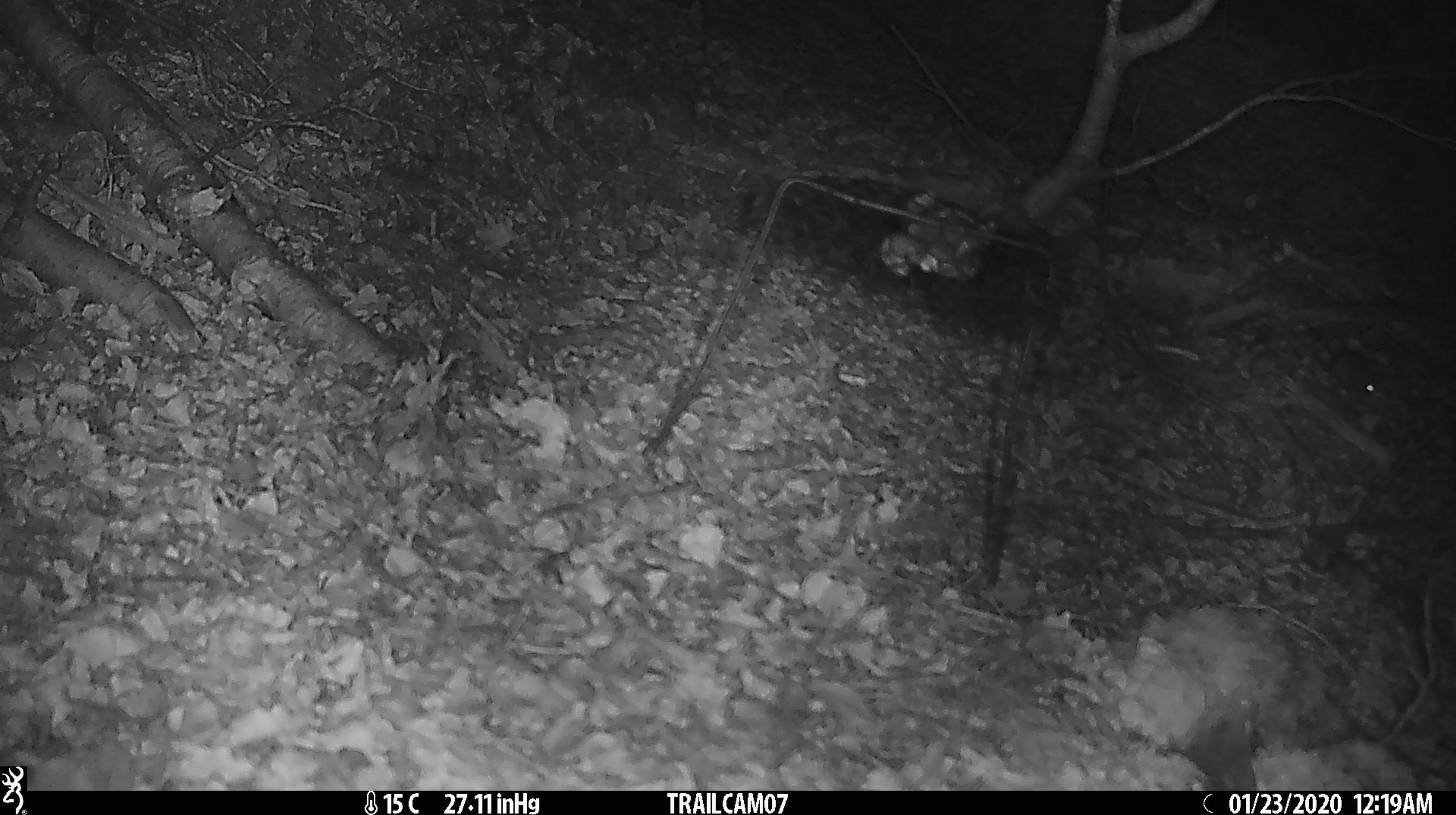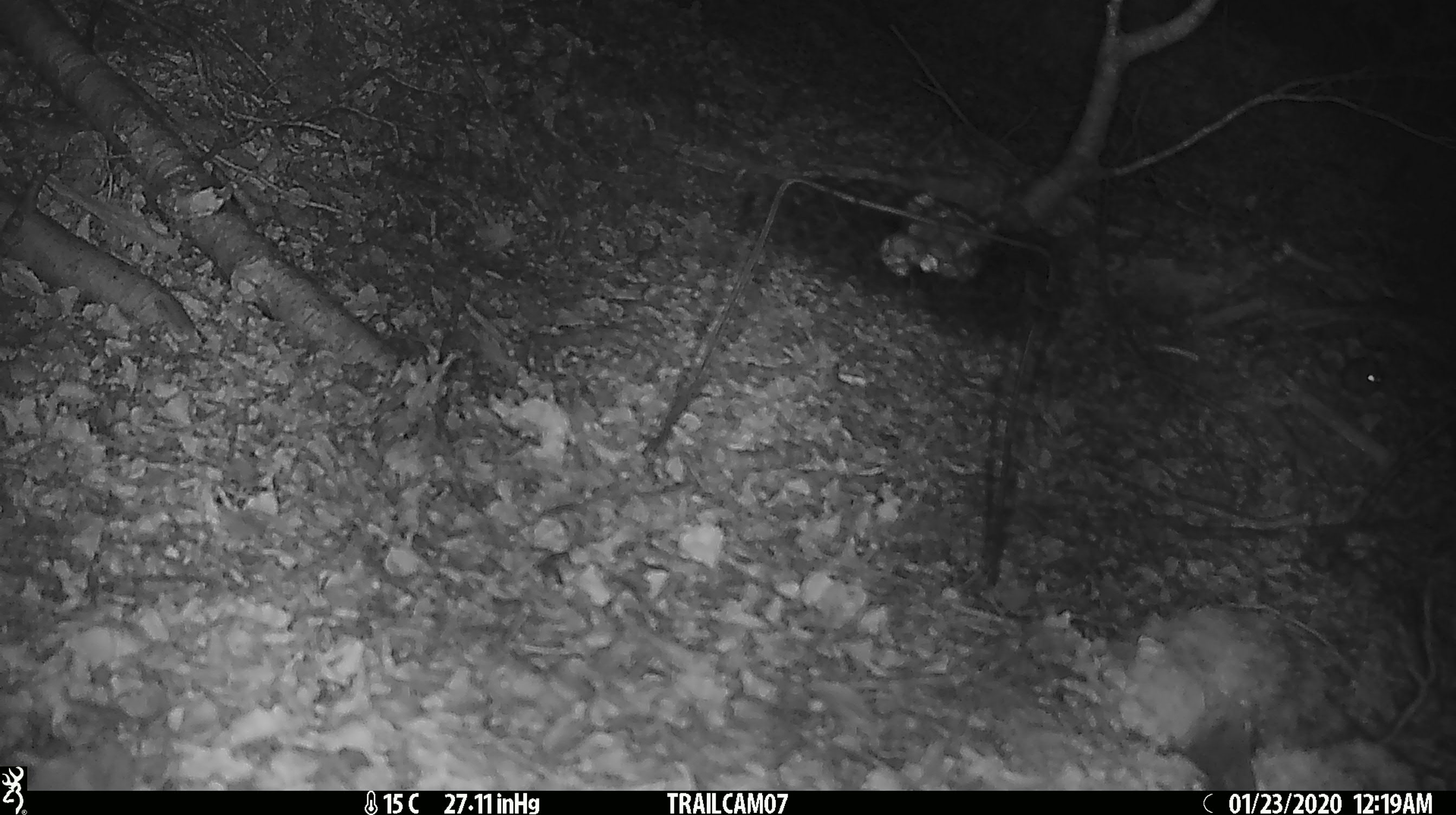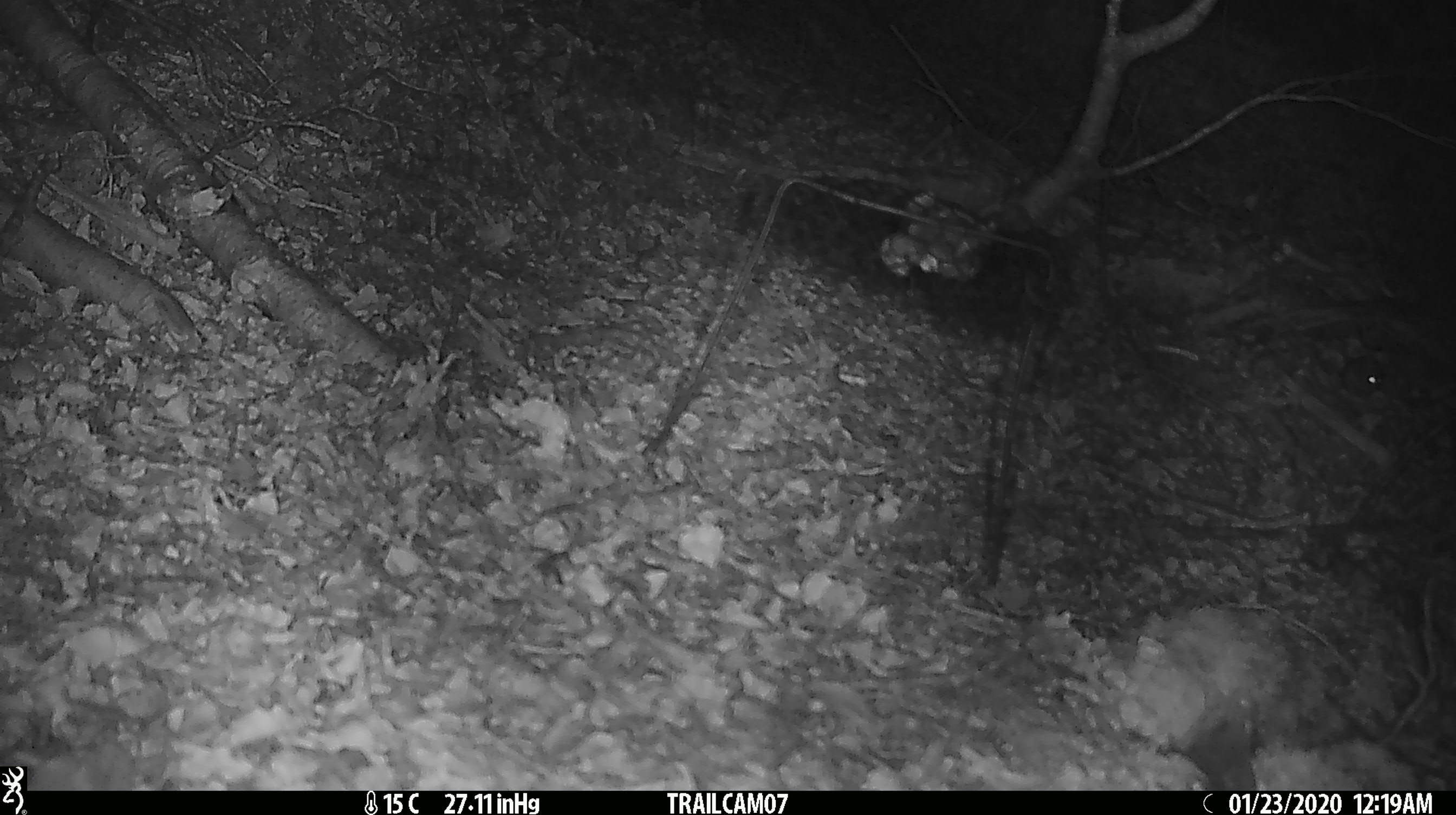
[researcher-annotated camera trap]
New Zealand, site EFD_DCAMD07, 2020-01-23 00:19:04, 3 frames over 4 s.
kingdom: Animalia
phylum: Chordata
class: Mammalia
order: Rodentia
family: Muridae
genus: Mus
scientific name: Mus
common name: mouse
Mouse (Mus).